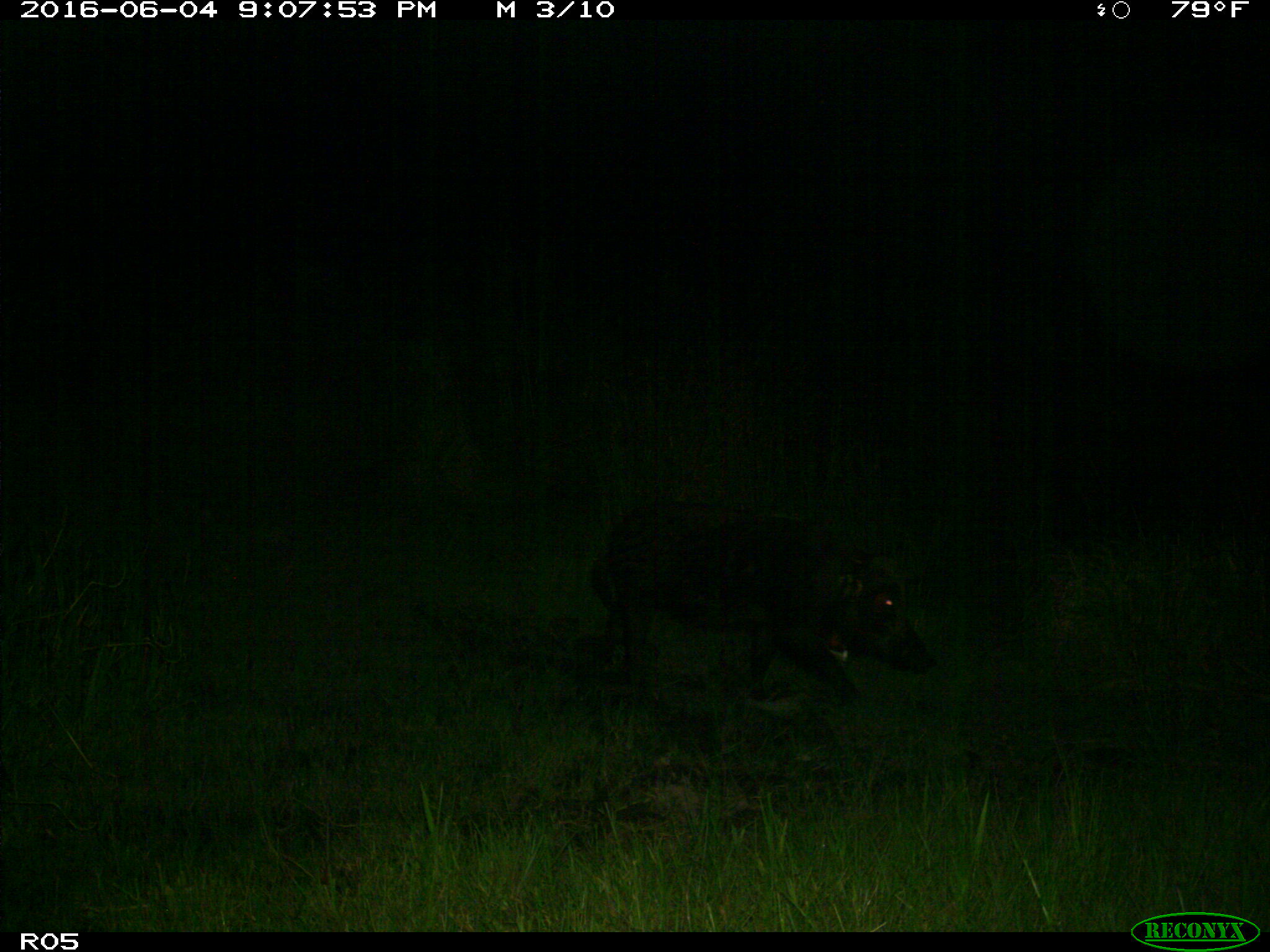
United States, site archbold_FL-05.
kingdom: Animalia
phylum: Chordata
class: Mammalia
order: Artiodactyla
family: Suidae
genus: Sus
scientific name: Sus scrofa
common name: wild boar